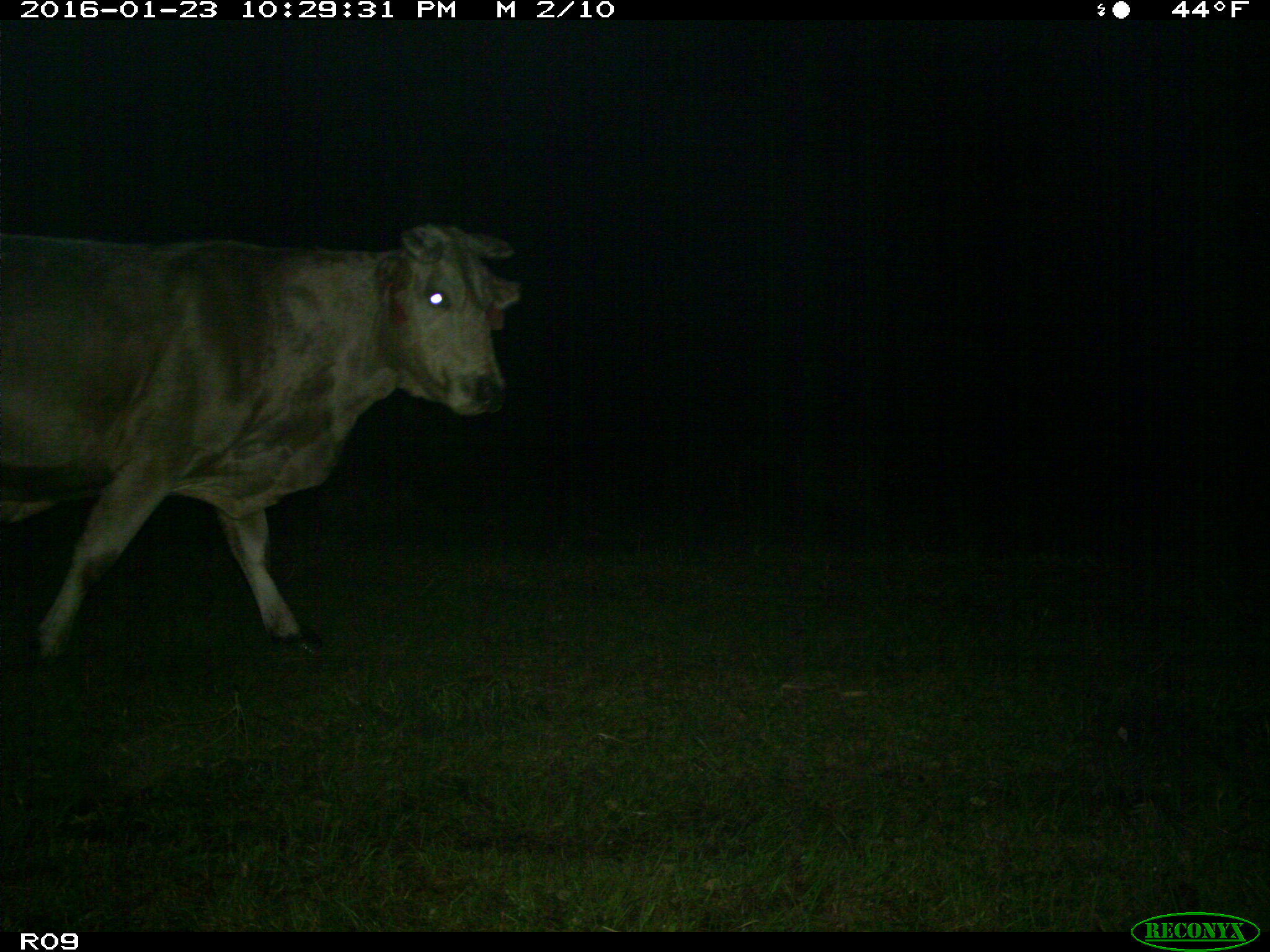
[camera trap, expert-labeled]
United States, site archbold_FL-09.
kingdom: Animalia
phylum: Chordata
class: Mammalia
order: Artiodactyla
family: Bovidae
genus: Bos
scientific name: Bos taurus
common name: domestic cow